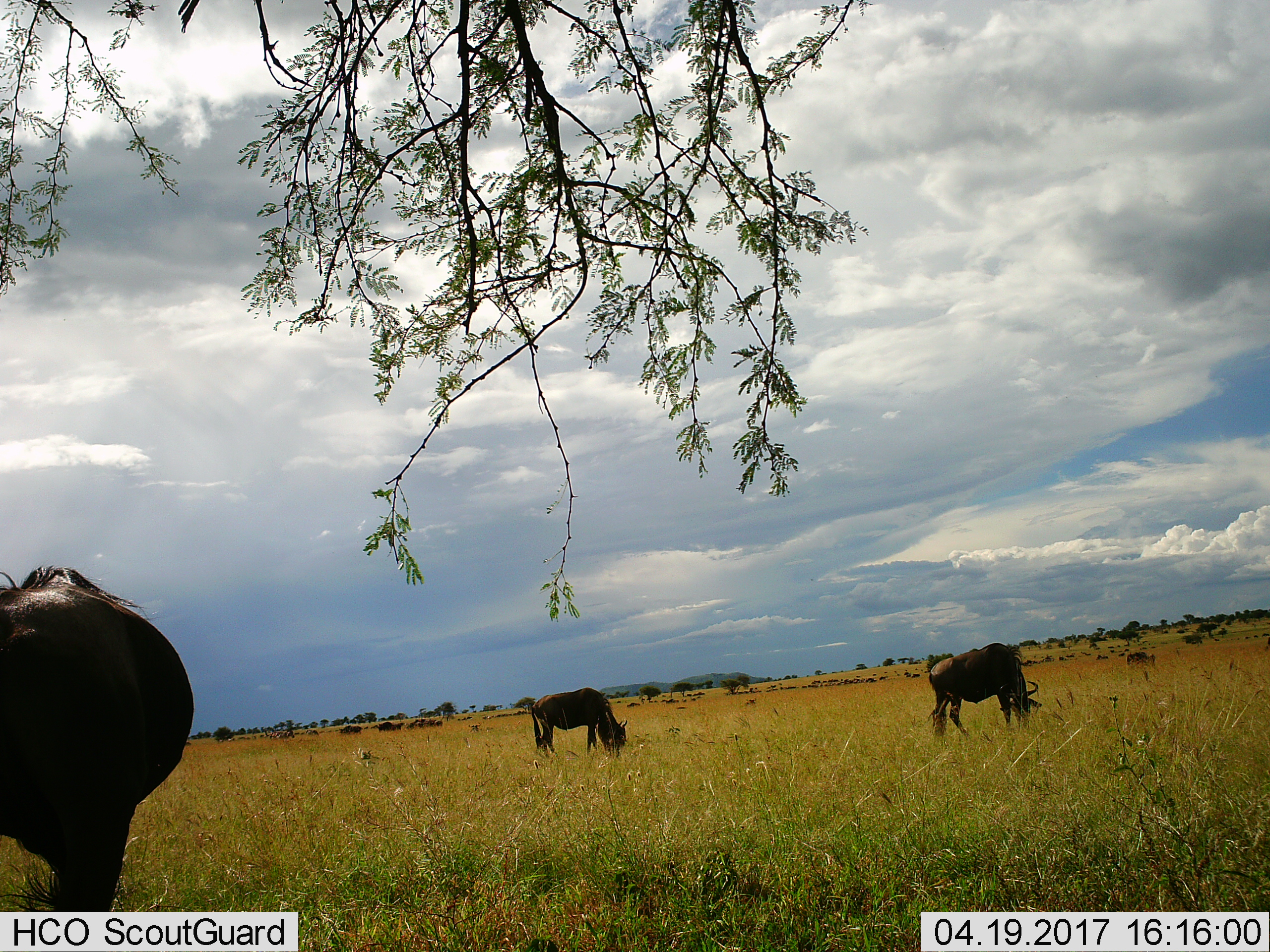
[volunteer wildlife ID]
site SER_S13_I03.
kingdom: Animalia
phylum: Chordata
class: Mammalia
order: Artiodactyla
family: Bovidae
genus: Connochaetes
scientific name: Connochaetes taurinus taurinus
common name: blue wildebeest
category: wildebeestblue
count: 51+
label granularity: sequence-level